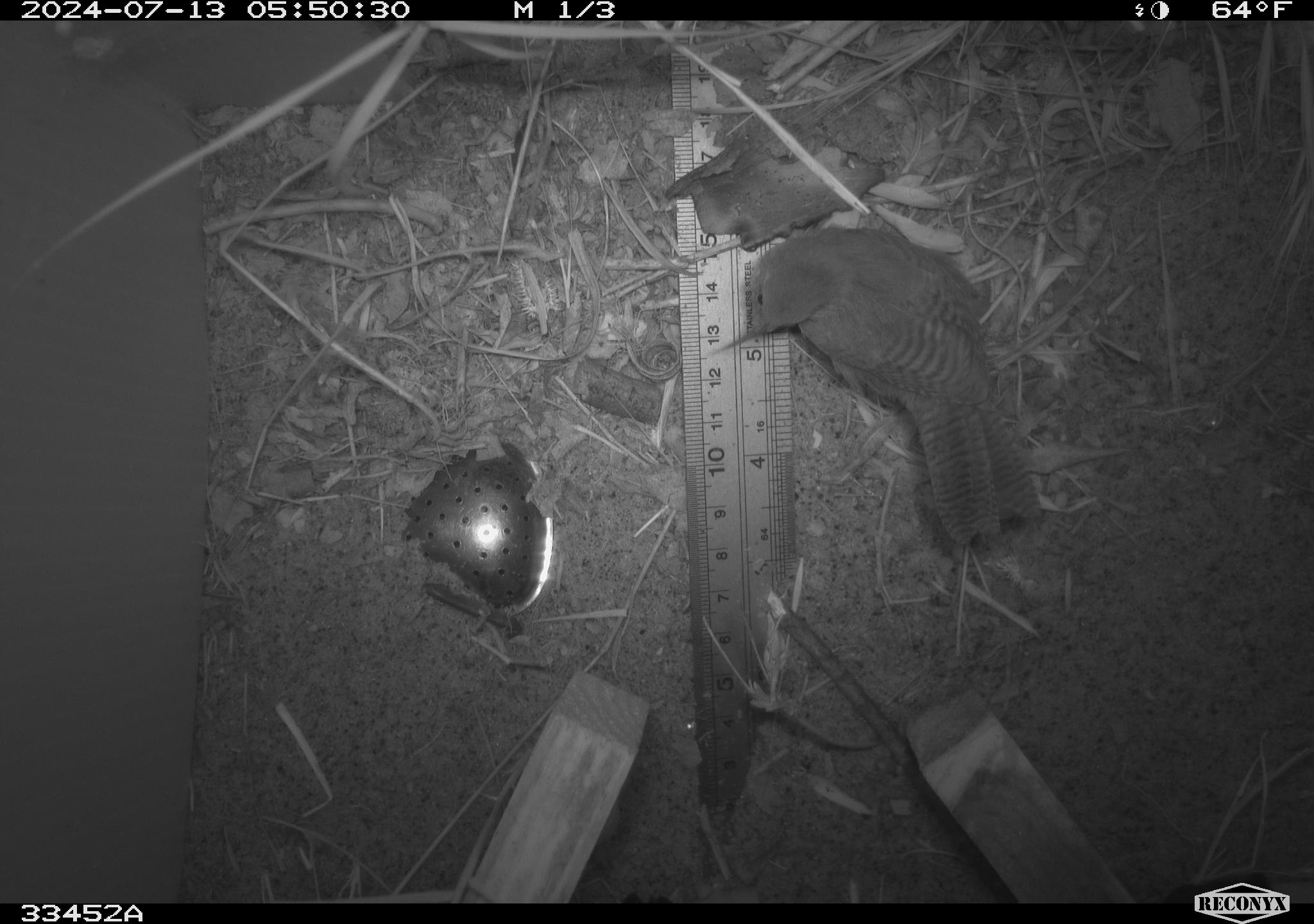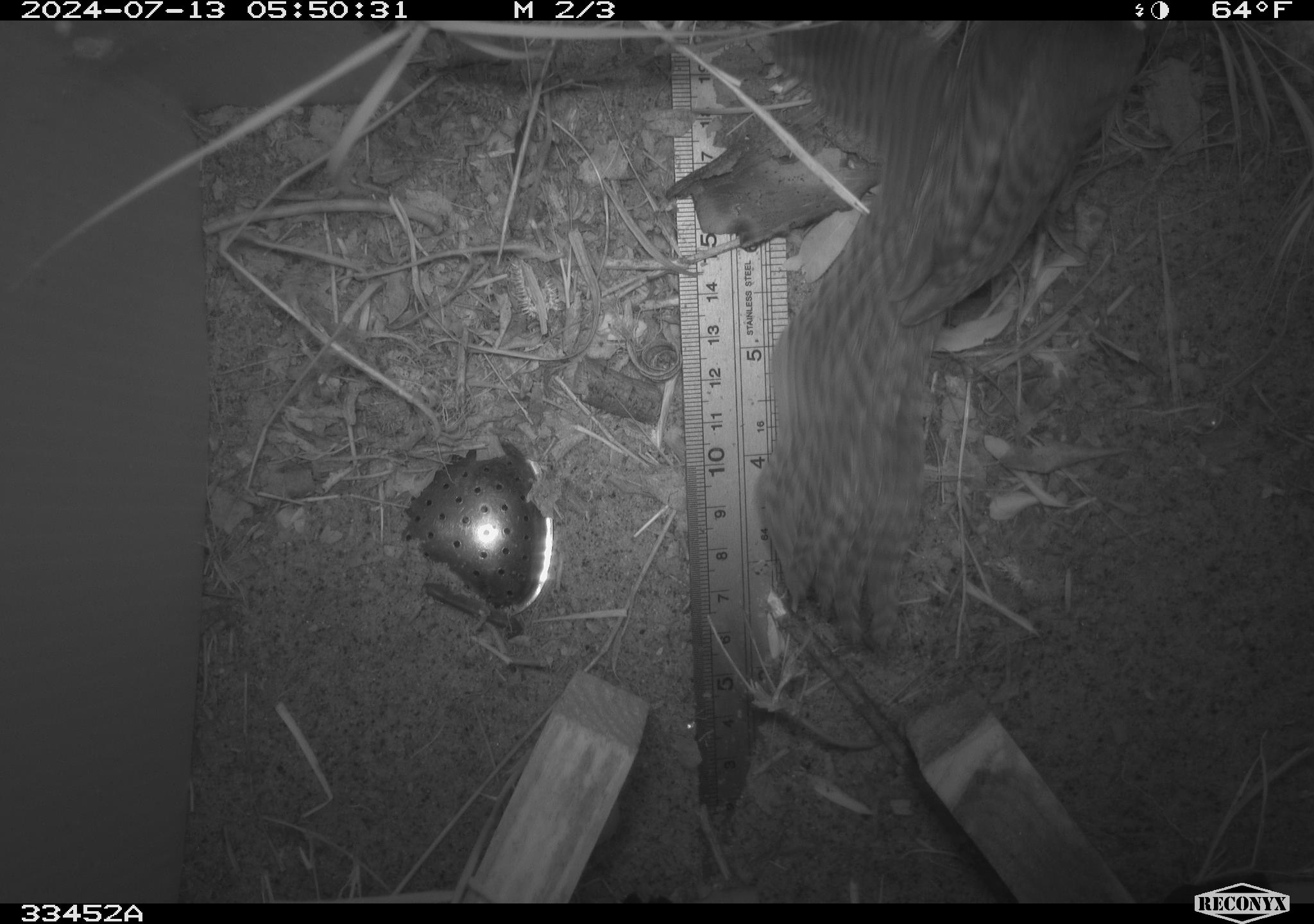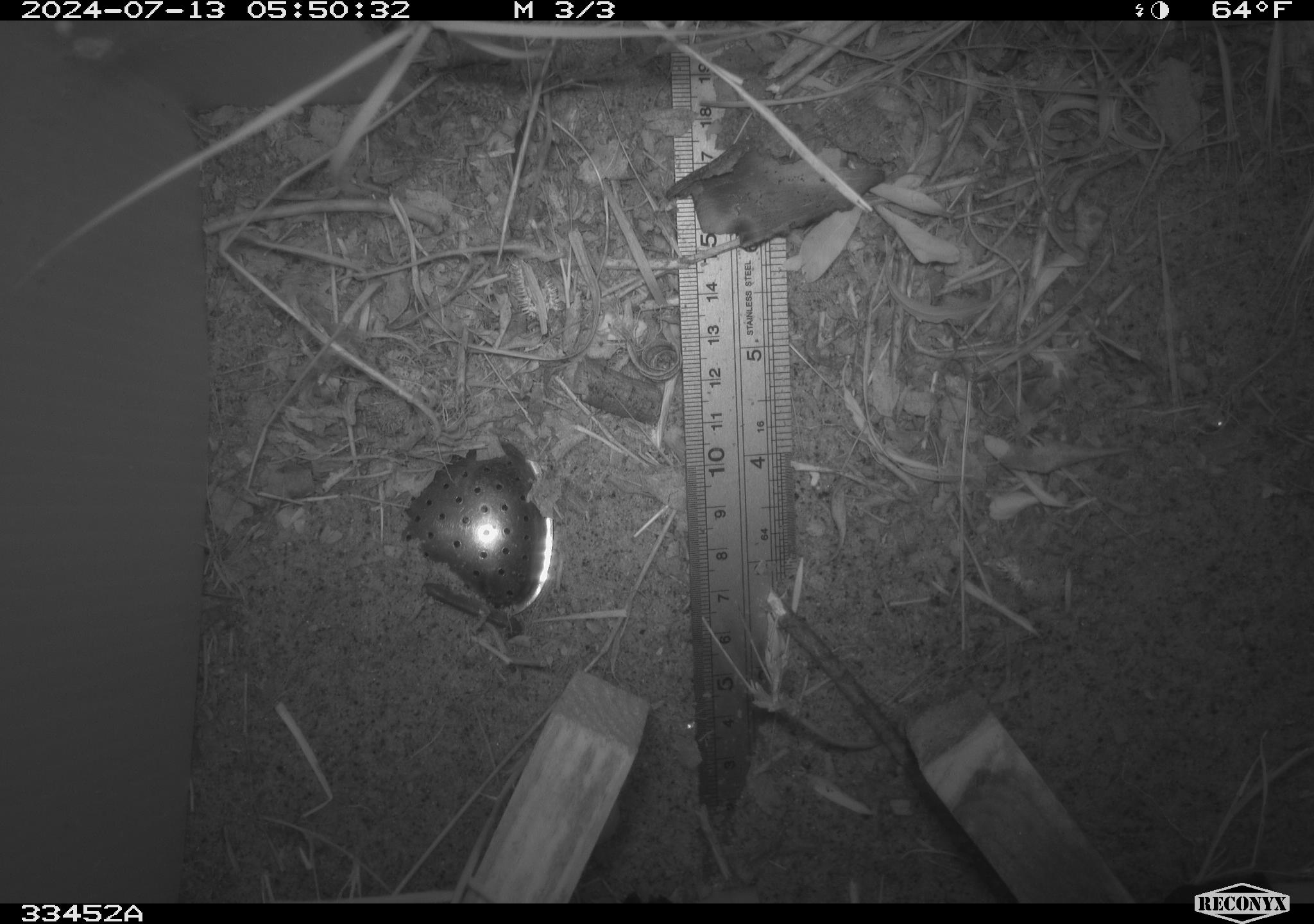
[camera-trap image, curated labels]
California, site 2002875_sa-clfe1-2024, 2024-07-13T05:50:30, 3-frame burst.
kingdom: Animalia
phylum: Chordata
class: Aves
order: Passeriformes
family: Troglodytidae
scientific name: Troglodytidae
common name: wren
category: troglodytidae family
Troglodytidae family (wren) (Troglodytidae).